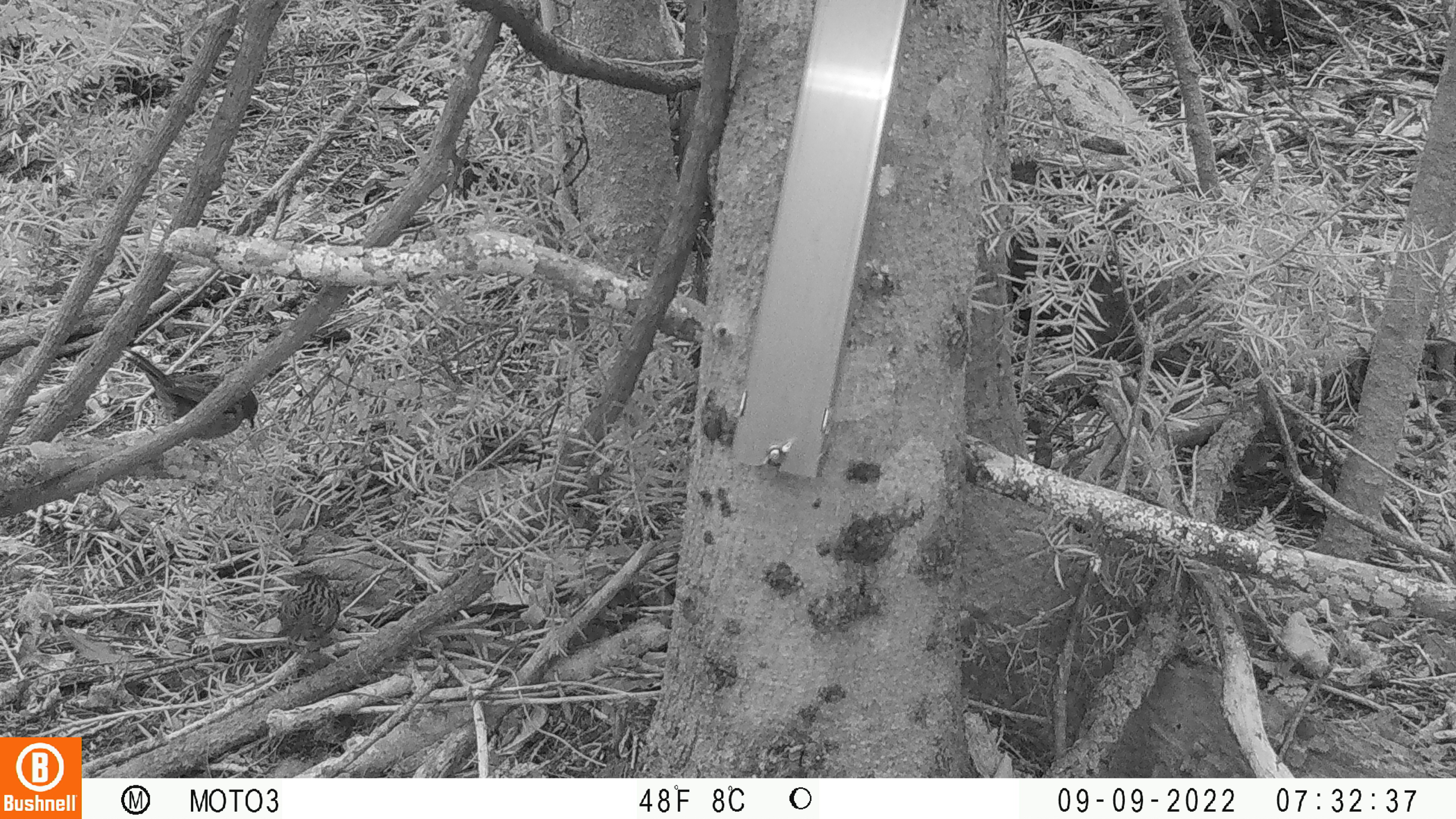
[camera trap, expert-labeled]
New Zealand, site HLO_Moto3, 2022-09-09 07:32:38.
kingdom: Animalia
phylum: Chordata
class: Aves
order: Passeriformes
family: Prunellidae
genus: Prunella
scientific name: Prunella modularis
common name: dunnock